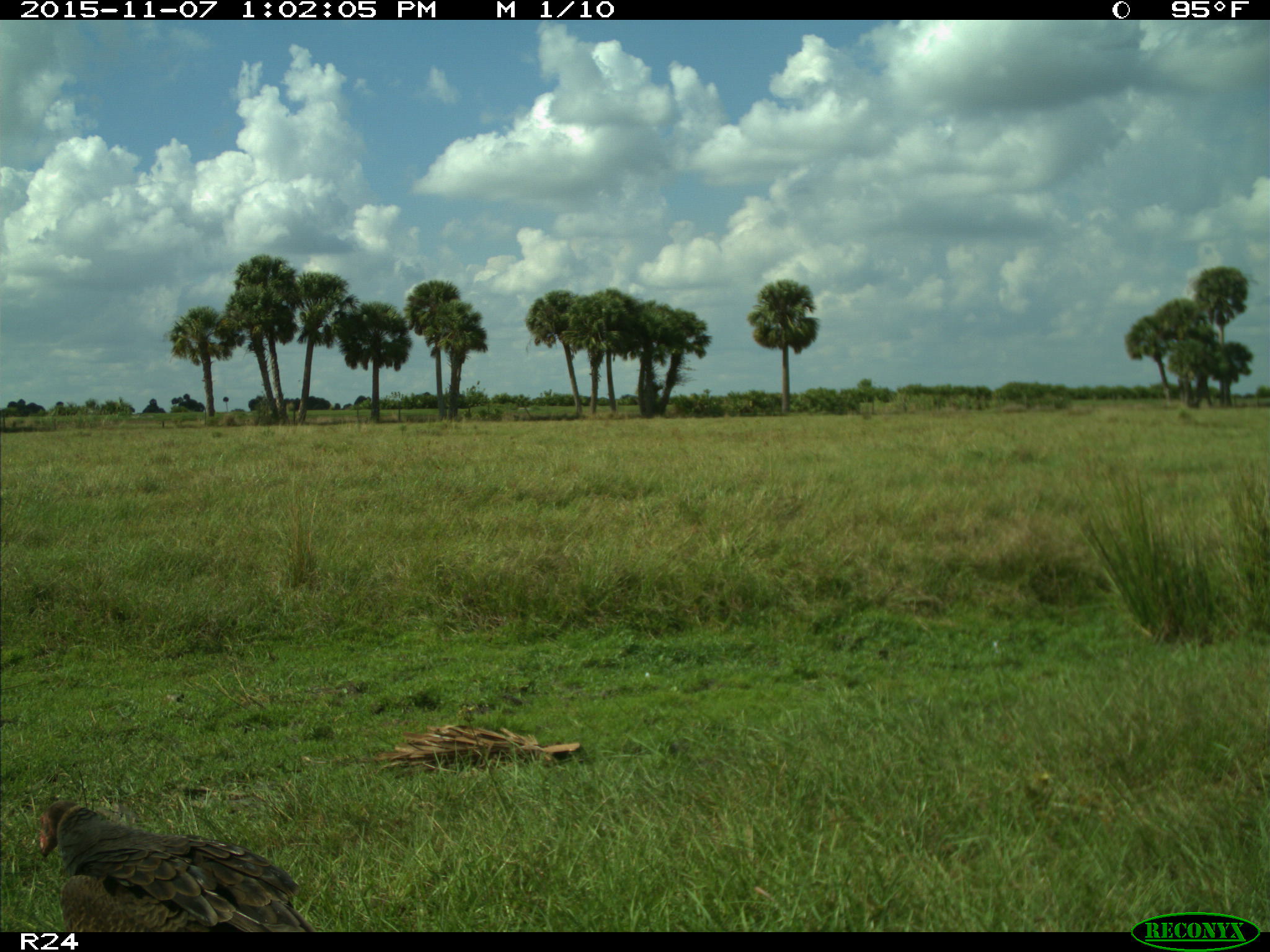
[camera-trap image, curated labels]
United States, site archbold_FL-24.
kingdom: Animalia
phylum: Chordata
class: Aves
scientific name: Aves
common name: birds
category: unidentified bird